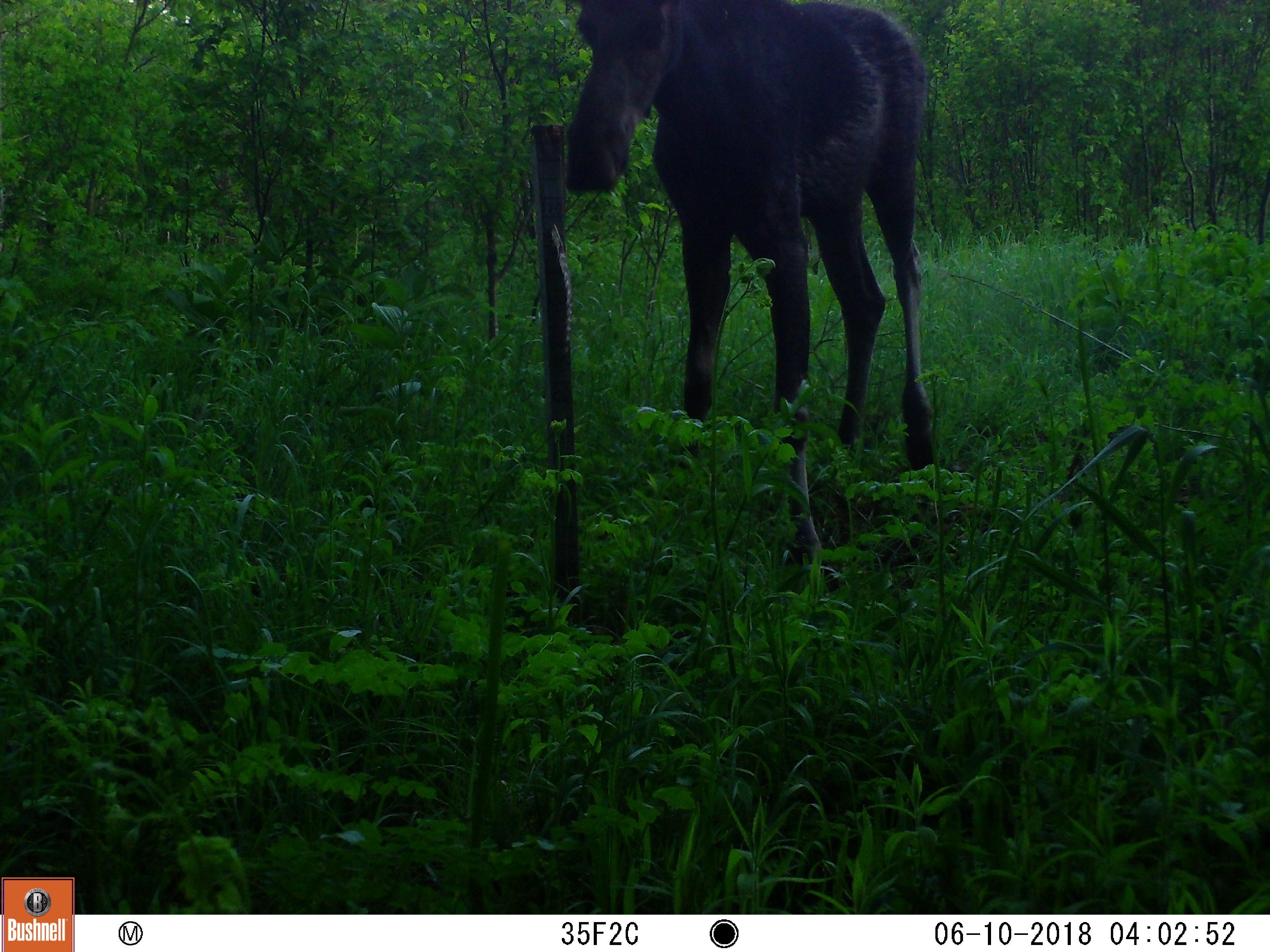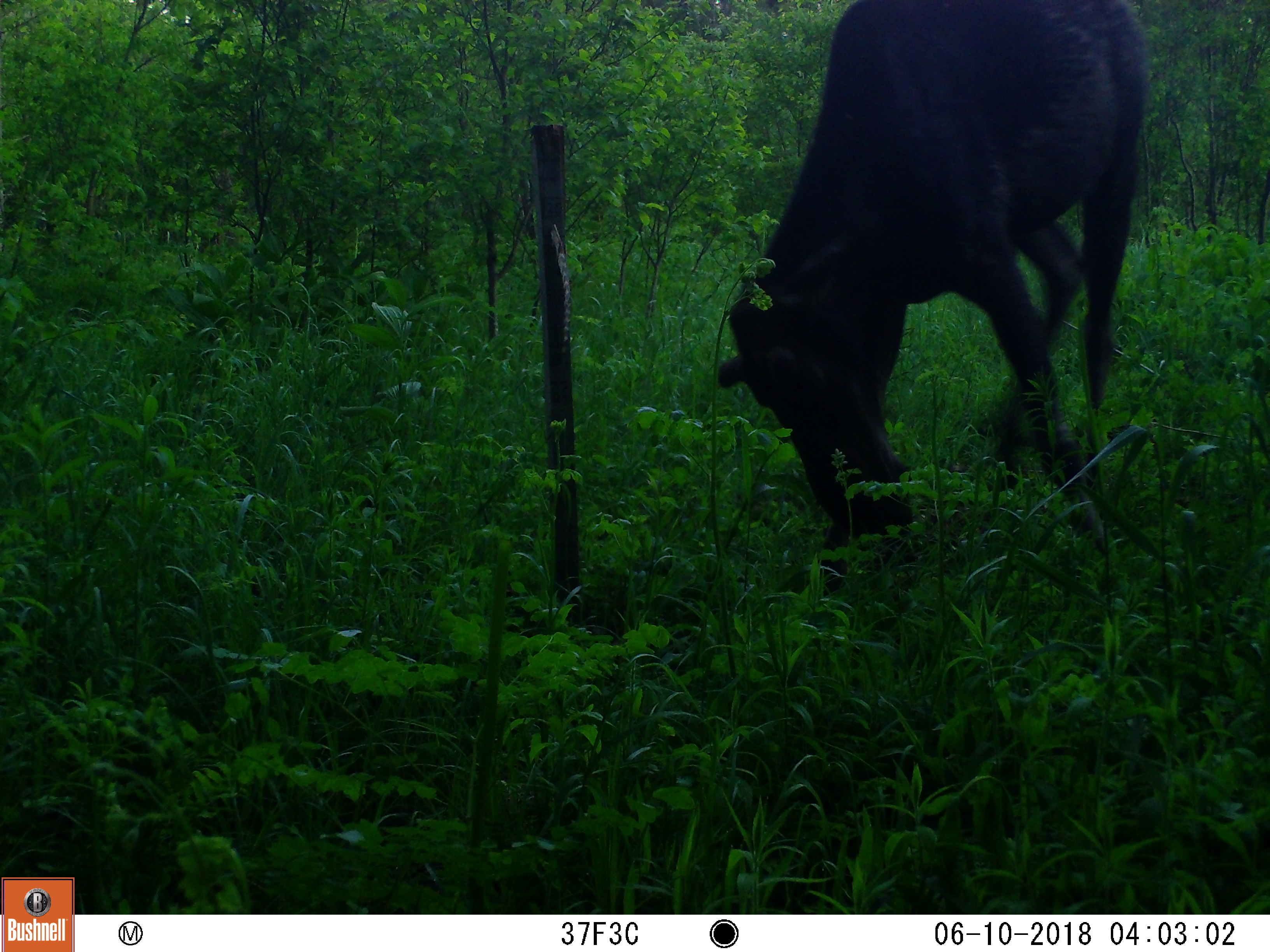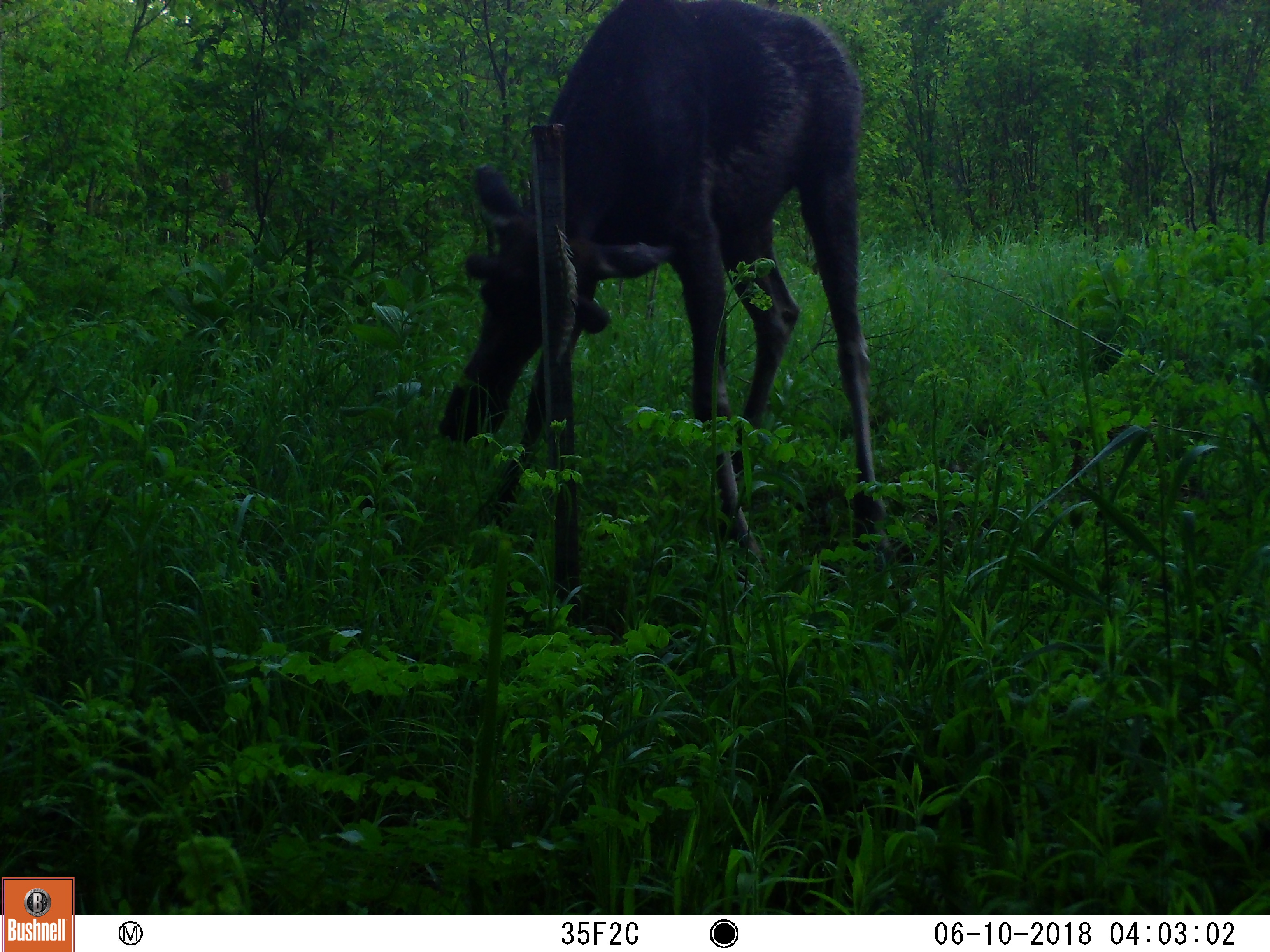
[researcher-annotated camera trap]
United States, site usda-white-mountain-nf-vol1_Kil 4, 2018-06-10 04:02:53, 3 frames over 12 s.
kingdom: Animalia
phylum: Chordata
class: Mammalia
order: Artiodactyla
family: Cervidae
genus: Alces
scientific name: Alces alces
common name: moose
Moose (Alces alces).